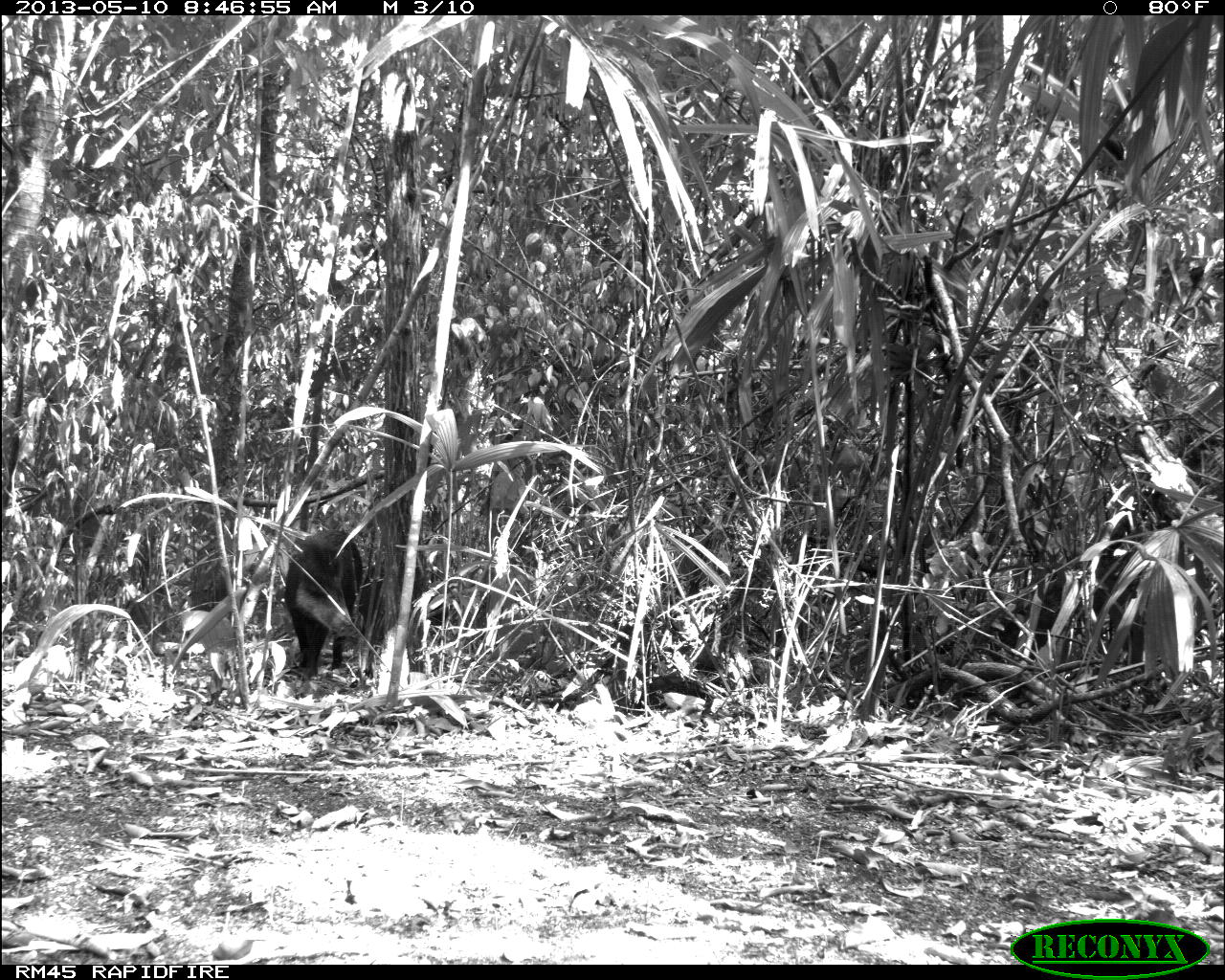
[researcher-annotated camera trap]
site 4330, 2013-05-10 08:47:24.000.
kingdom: Animalia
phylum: Chordata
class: Mammalia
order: Artiodactyla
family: Tayassuidae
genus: Tayassu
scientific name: Tayassu pecari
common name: white-lipped peccary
Tayassu pecari (white-lipped peccary), count 3.